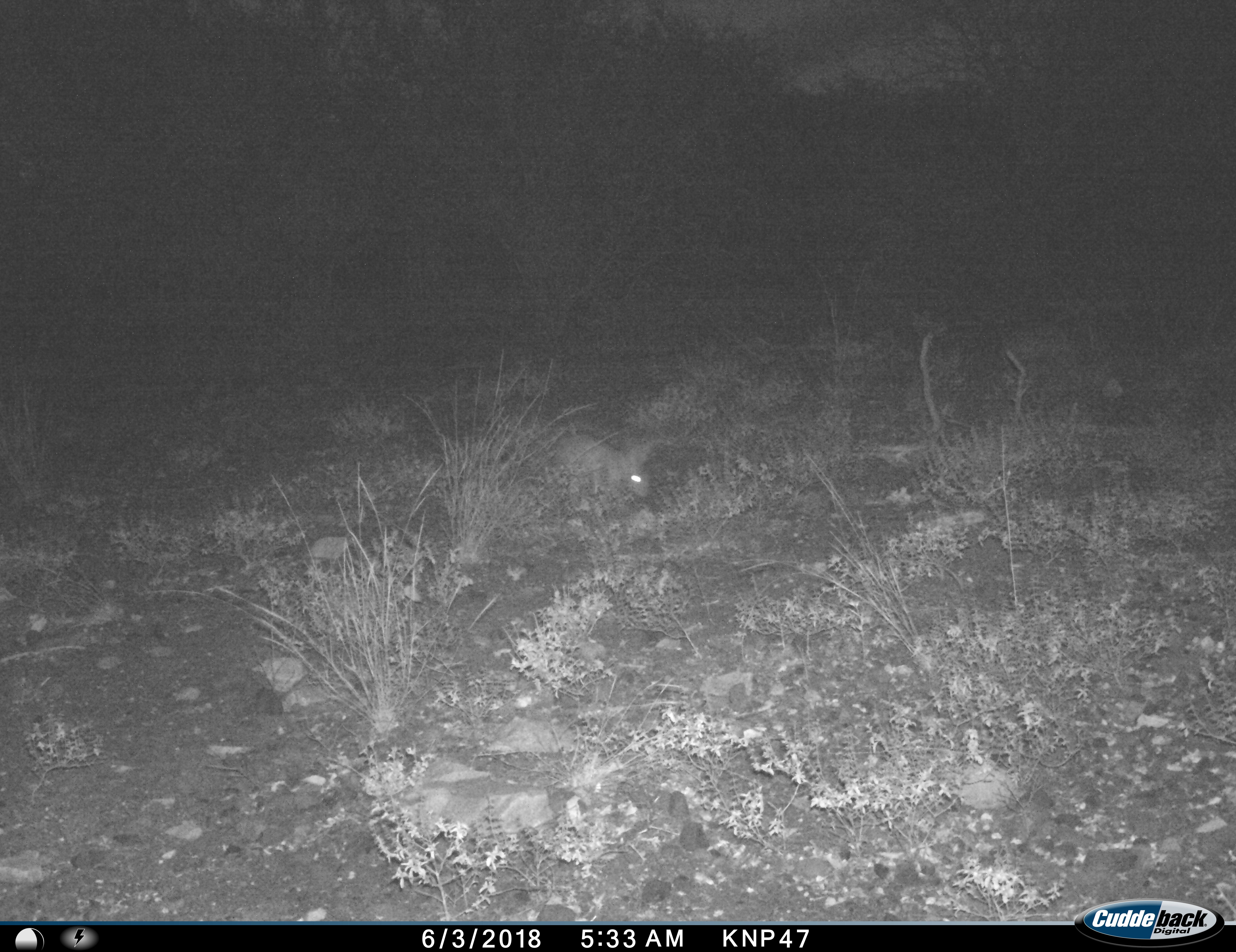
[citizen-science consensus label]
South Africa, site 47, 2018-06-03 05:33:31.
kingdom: Animalia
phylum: Chordata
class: Mammalia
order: Lagomorpha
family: Leporidae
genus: Lepus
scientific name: Lepus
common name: hare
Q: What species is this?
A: Hare (Lepus).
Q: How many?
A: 1.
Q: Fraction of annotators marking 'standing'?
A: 40%.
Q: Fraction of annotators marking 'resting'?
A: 0%.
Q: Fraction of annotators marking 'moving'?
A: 40%.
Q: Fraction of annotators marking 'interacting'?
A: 0%.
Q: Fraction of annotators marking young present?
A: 0%.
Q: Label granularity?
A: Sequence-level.